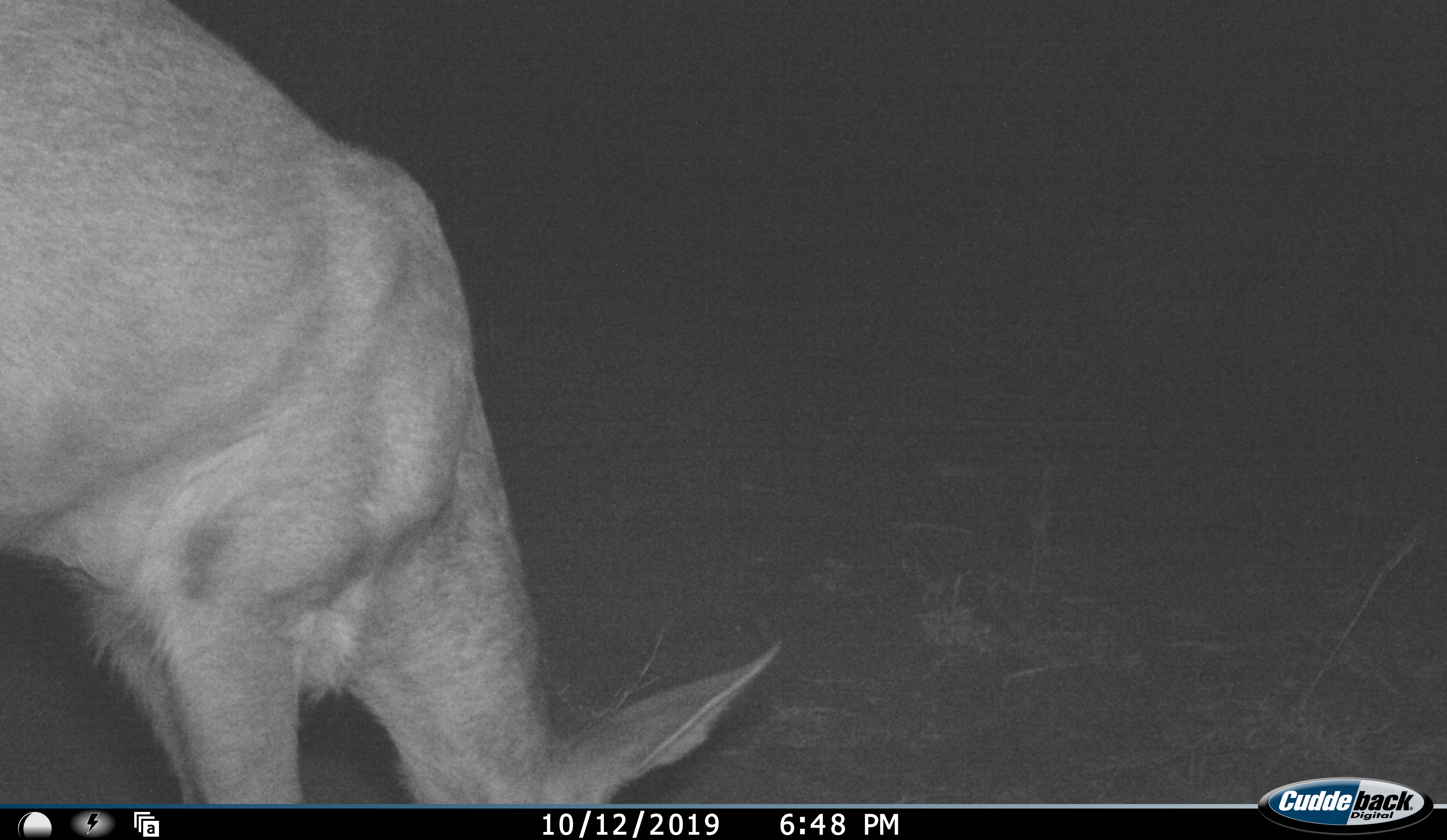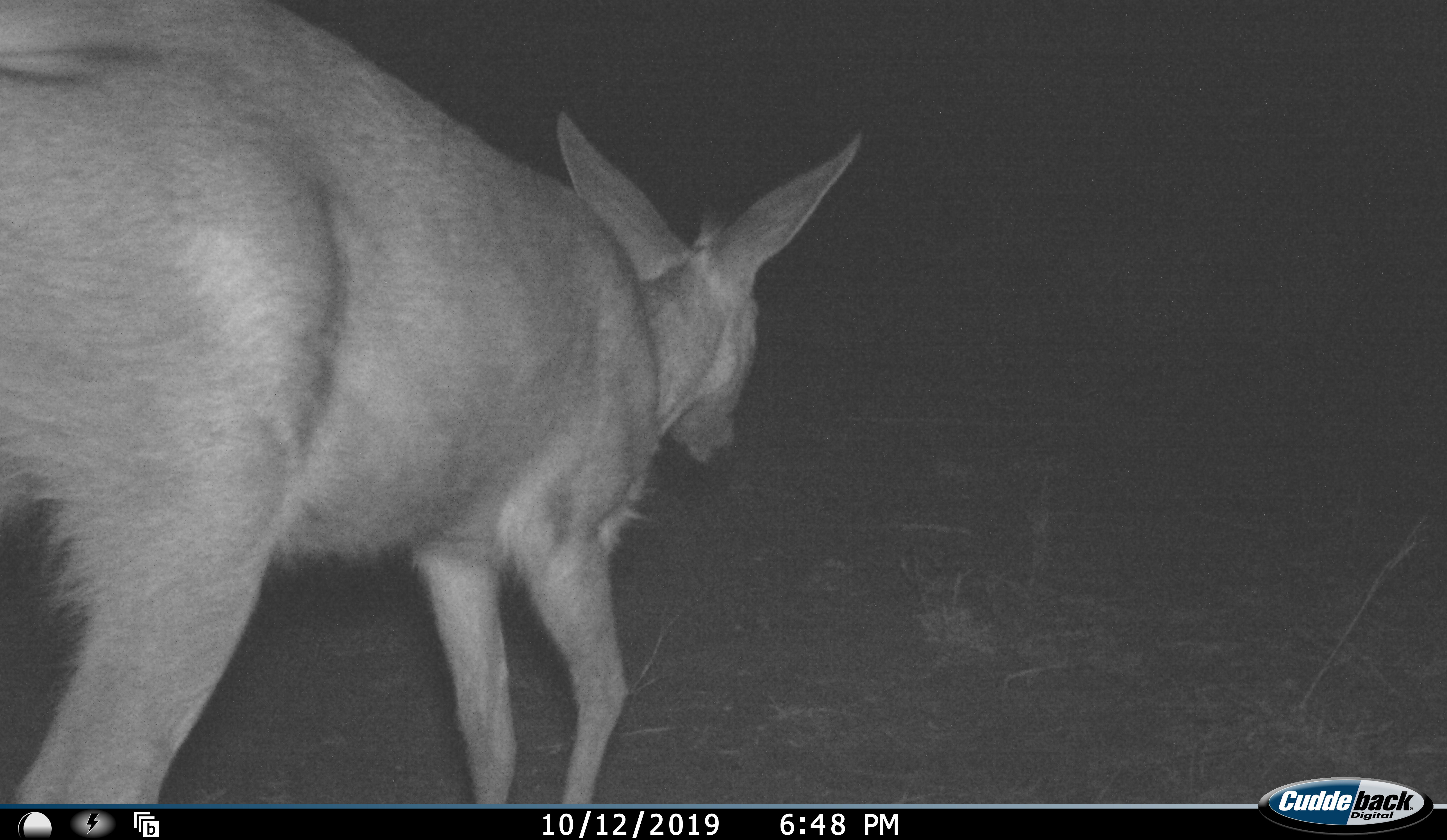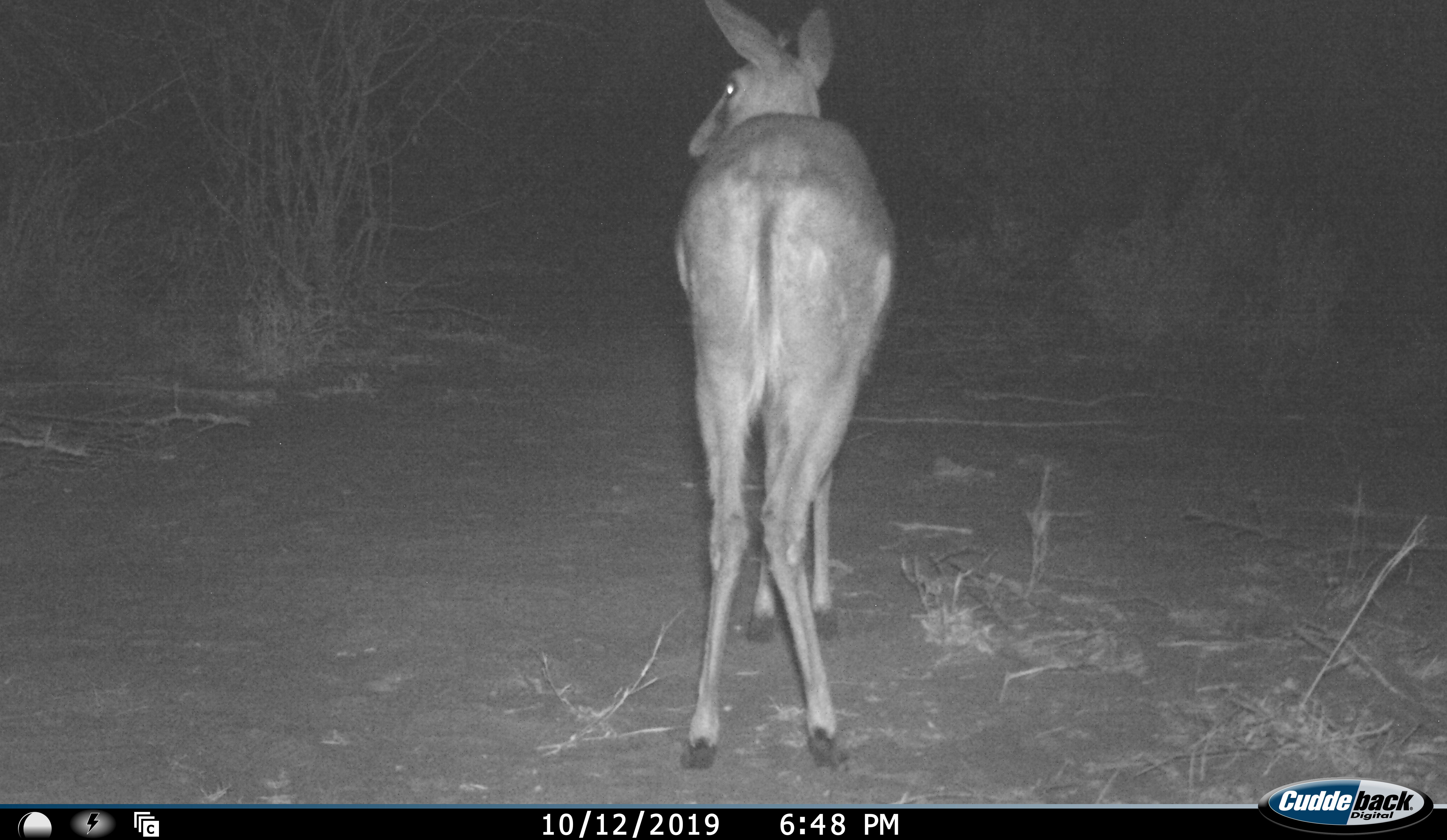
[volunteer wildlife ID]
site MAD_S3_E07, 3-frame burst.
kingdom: Animalia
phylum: Chordata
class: Mammalia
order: Artiodactyla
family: Bovidae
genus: Redunca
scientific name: Redunca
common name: reedbuck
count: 1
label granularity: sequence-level